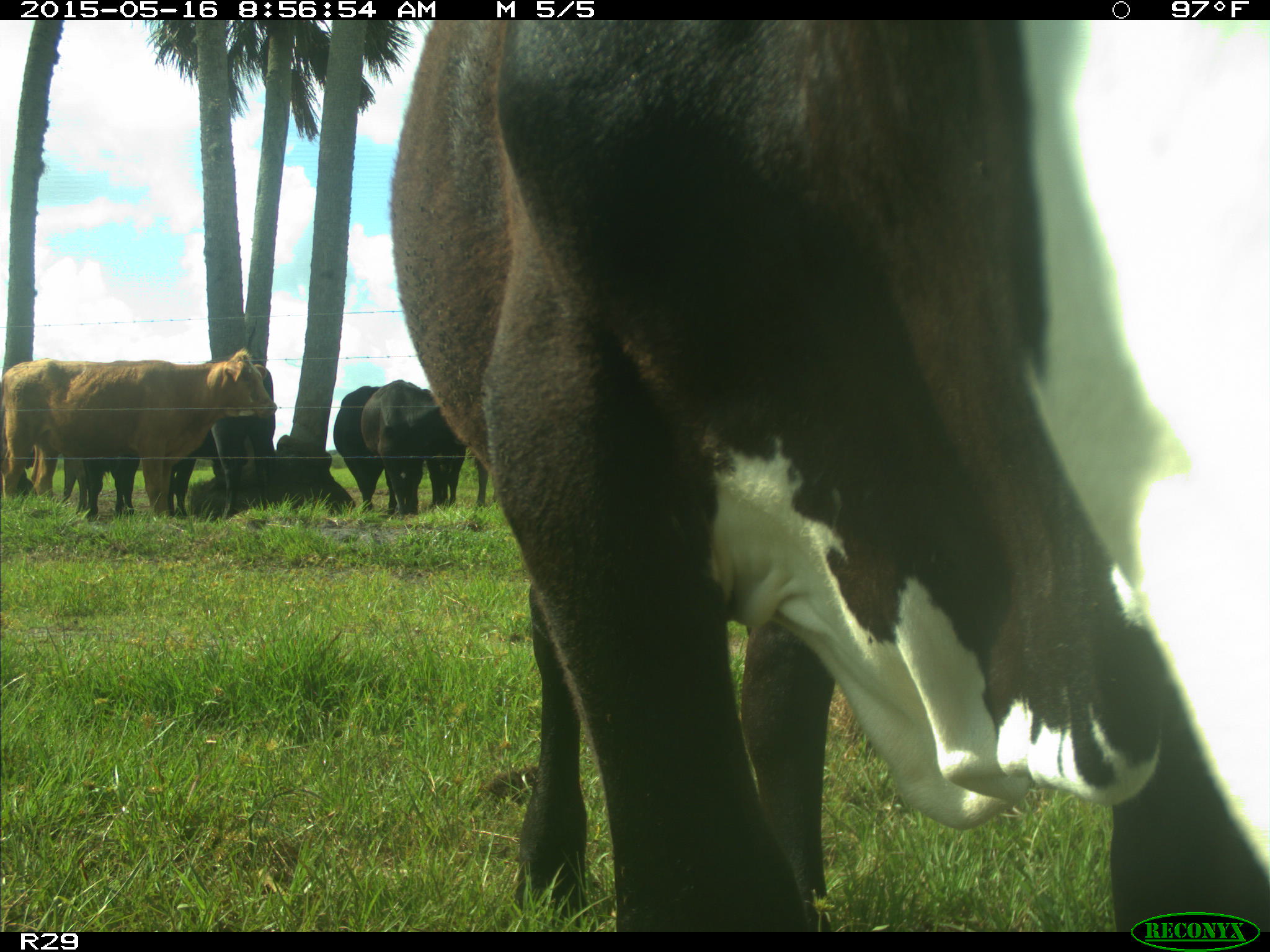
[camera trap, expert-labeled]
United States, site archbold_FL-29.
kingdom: Animalia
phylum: Chordata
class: Mammalia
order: Artiodactyla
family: Bovidae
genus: Bos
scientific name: Bos taurus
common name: domestic cow